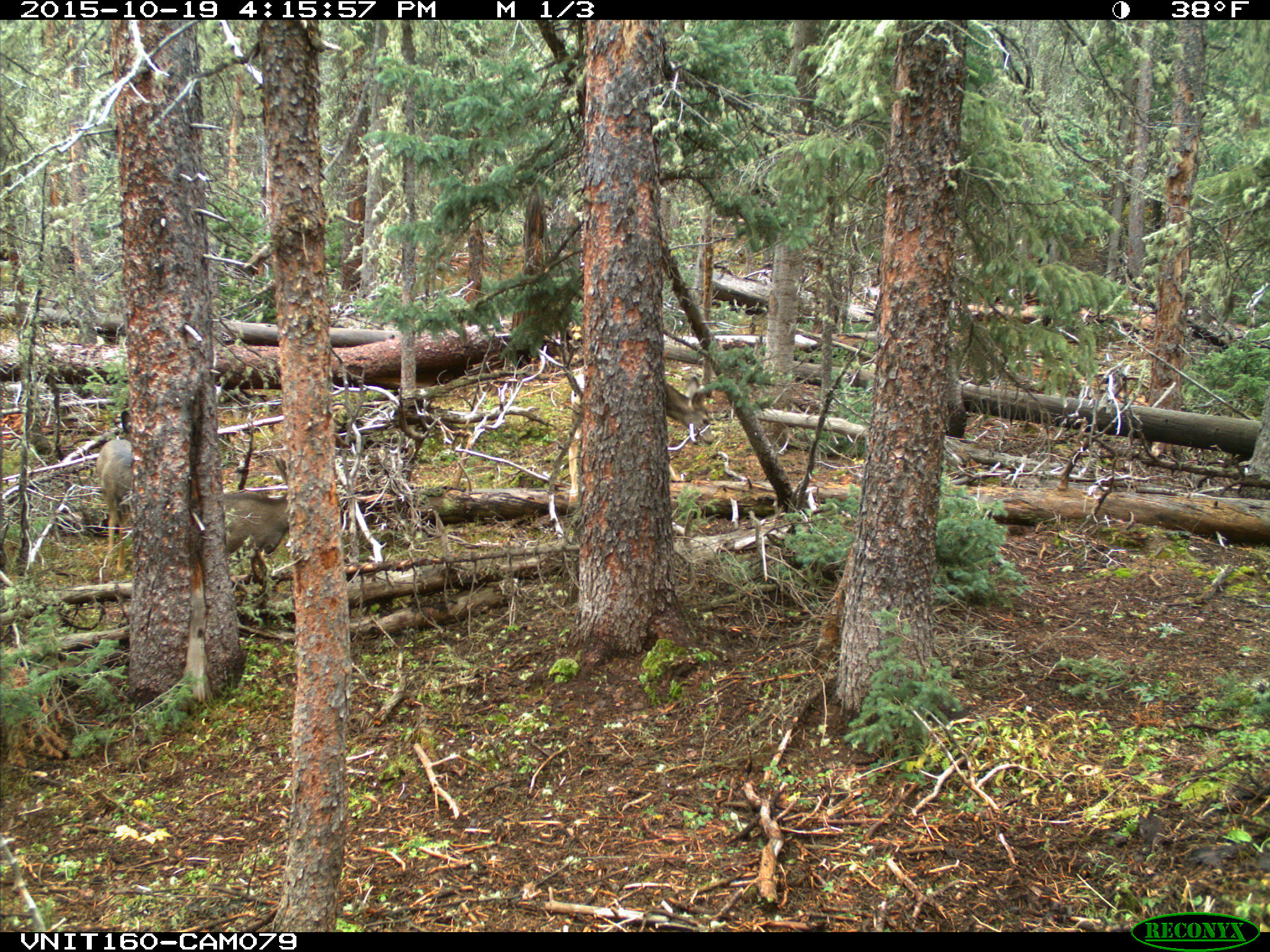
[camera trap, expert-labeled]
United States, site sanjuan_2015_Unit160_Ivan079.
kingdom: Animalia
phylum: Chordata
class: Mammalia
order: Artiodactyla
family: Cervidae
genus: Odocoileus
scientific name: Odocoileus hemionus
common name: mule deer